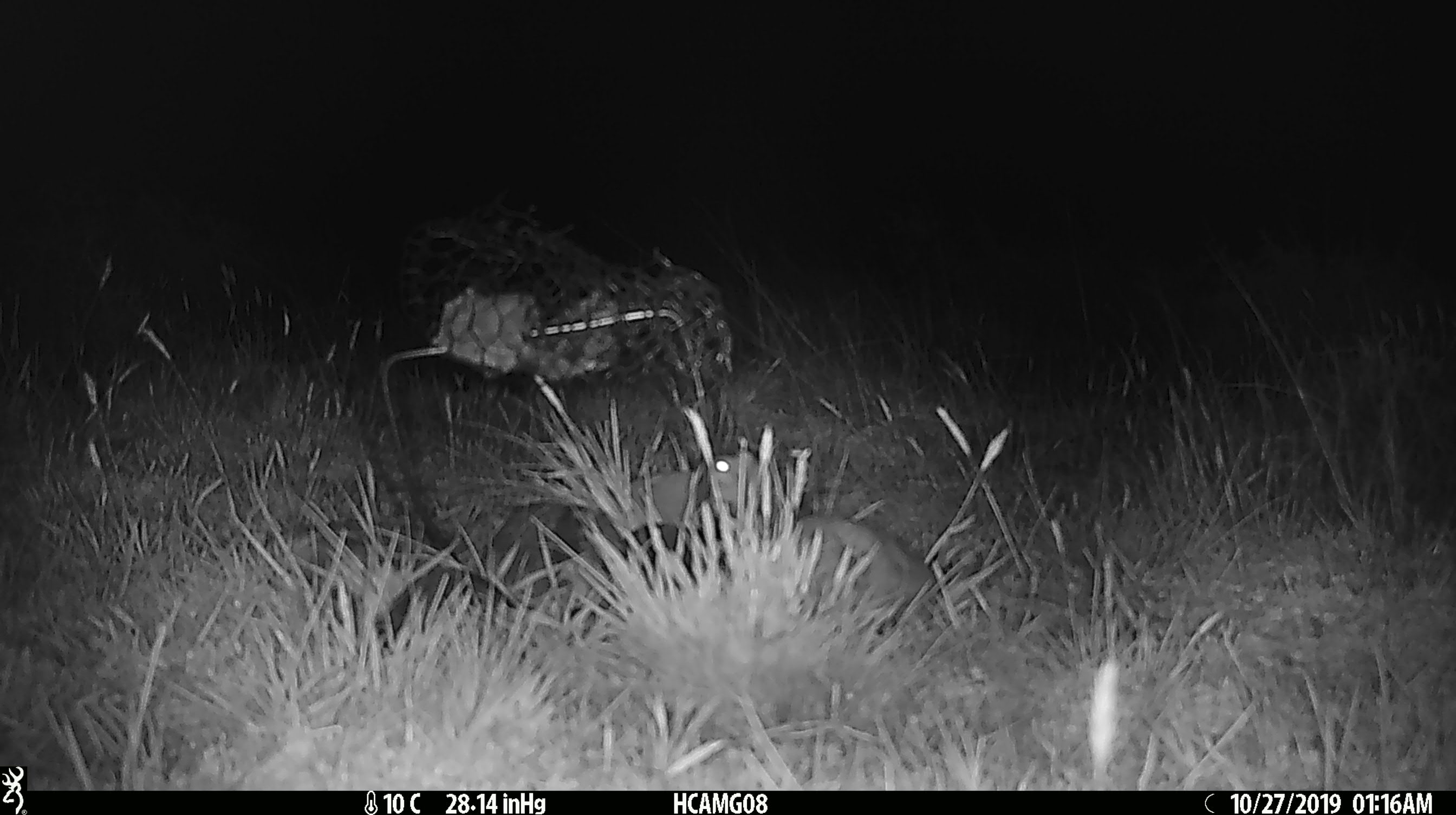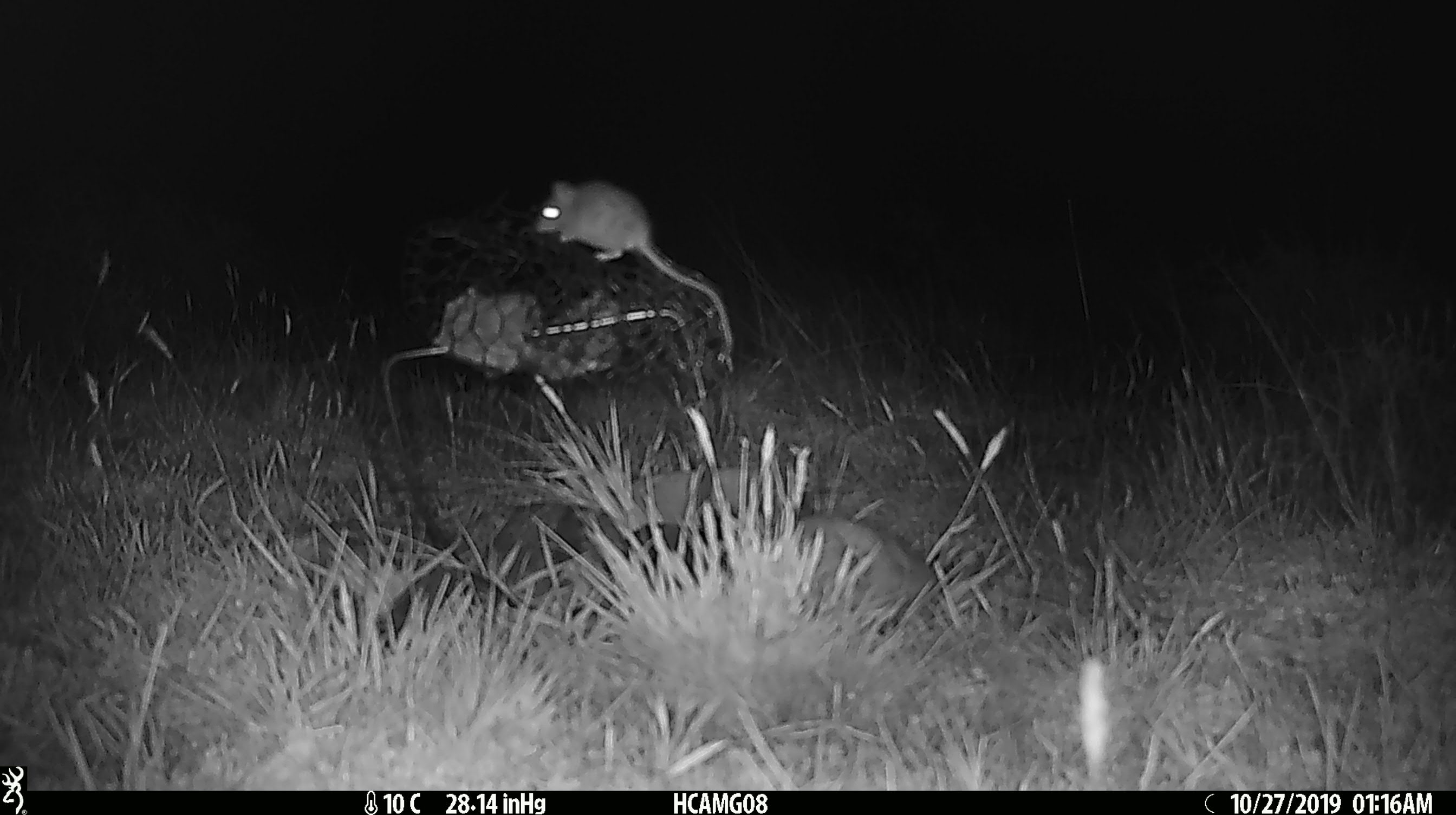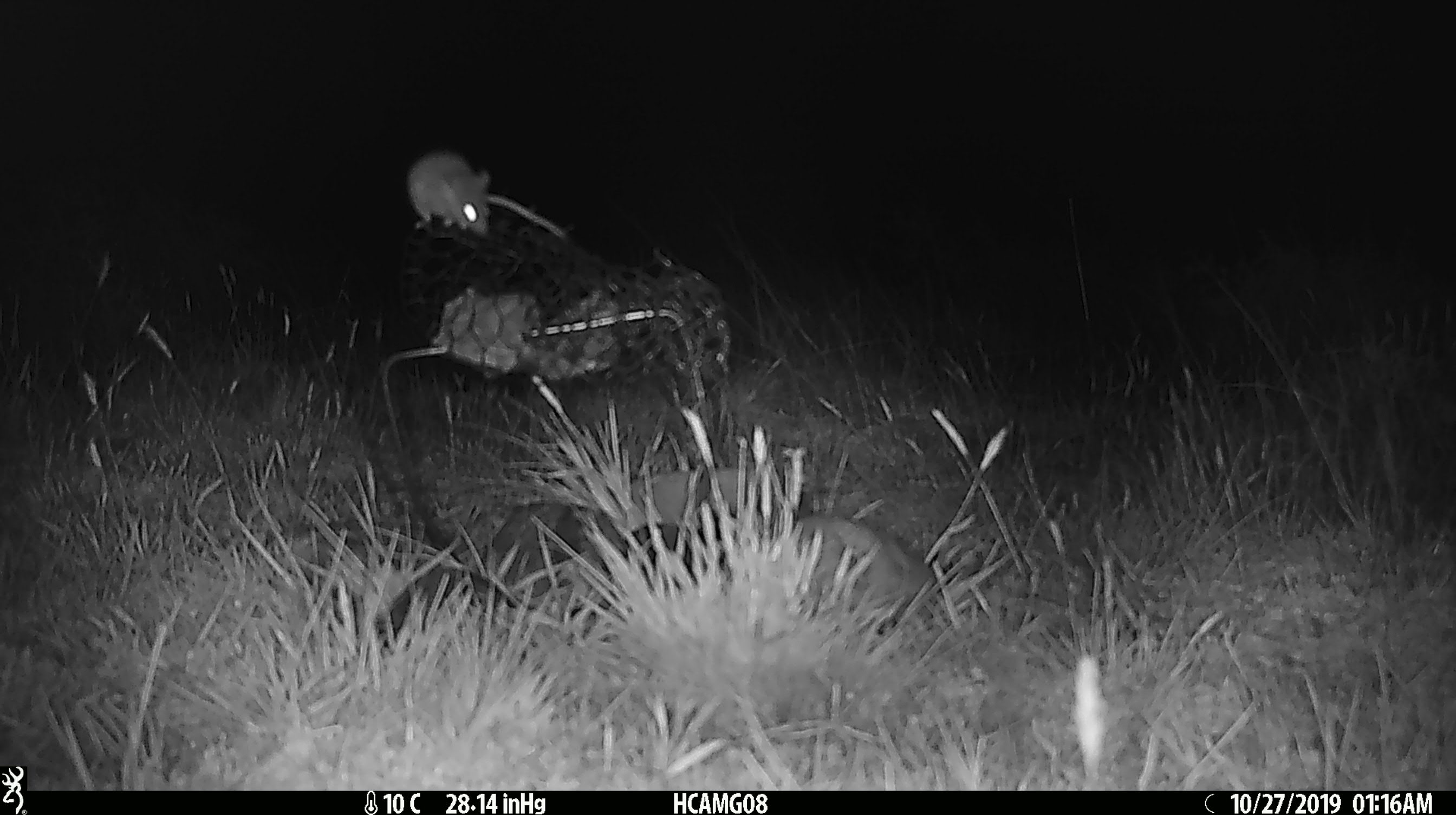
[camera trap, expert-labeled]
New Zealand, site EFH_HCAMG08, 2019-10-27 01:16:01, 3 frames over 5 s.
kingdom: Animalia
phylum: Chordata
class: Mammalia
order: Rodentia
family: Muridae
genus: Mus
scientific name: Mus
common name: mouse